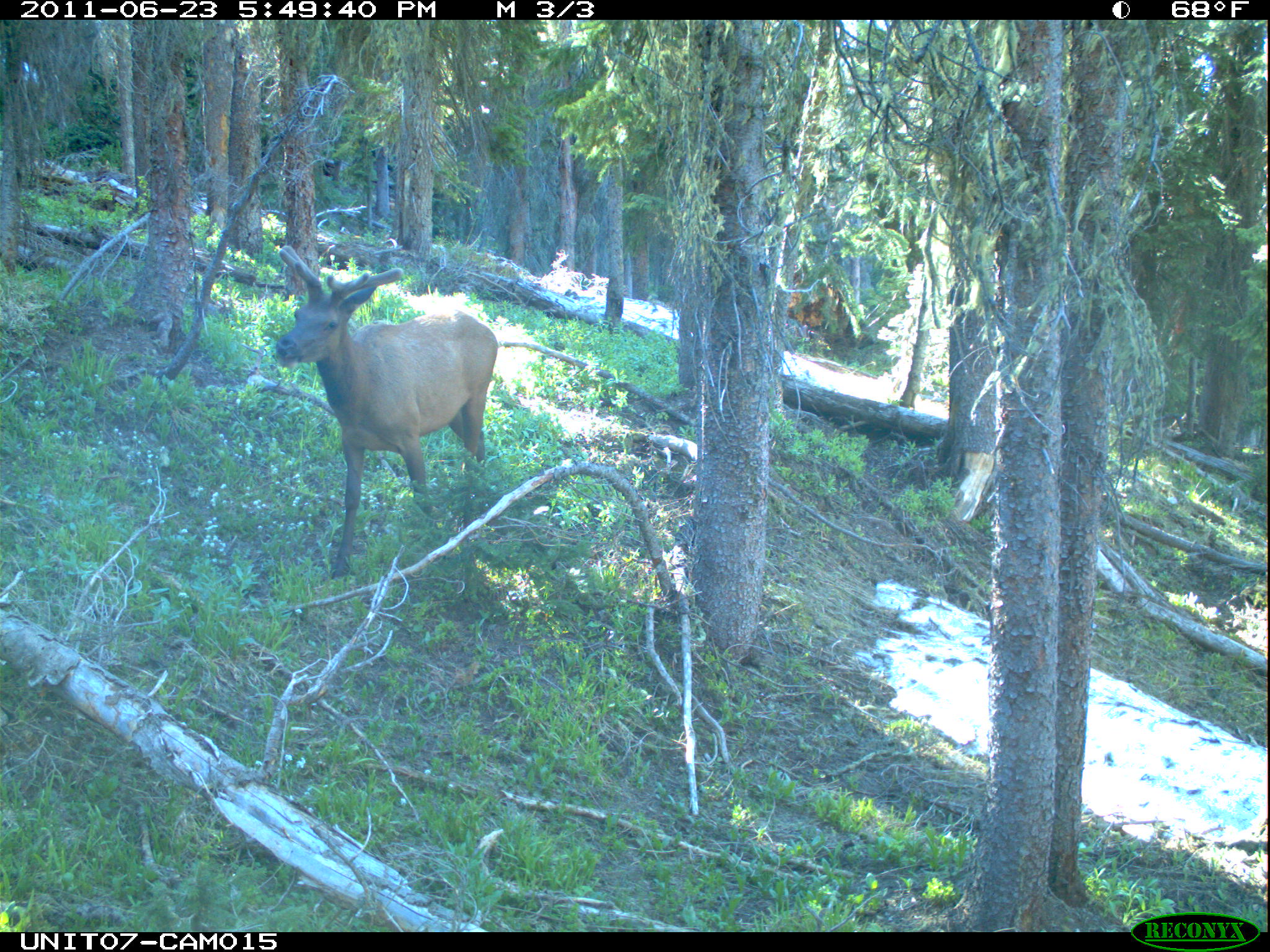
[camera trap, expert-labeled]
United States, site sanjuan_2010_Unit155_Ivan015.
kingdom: Animalia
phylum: Chordata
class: Mammalia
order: Artiodactyla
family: Cervidae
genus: Cervus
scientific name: Cervus elaphus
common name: red deer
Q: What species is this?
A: Cervus elaphus (red deer).